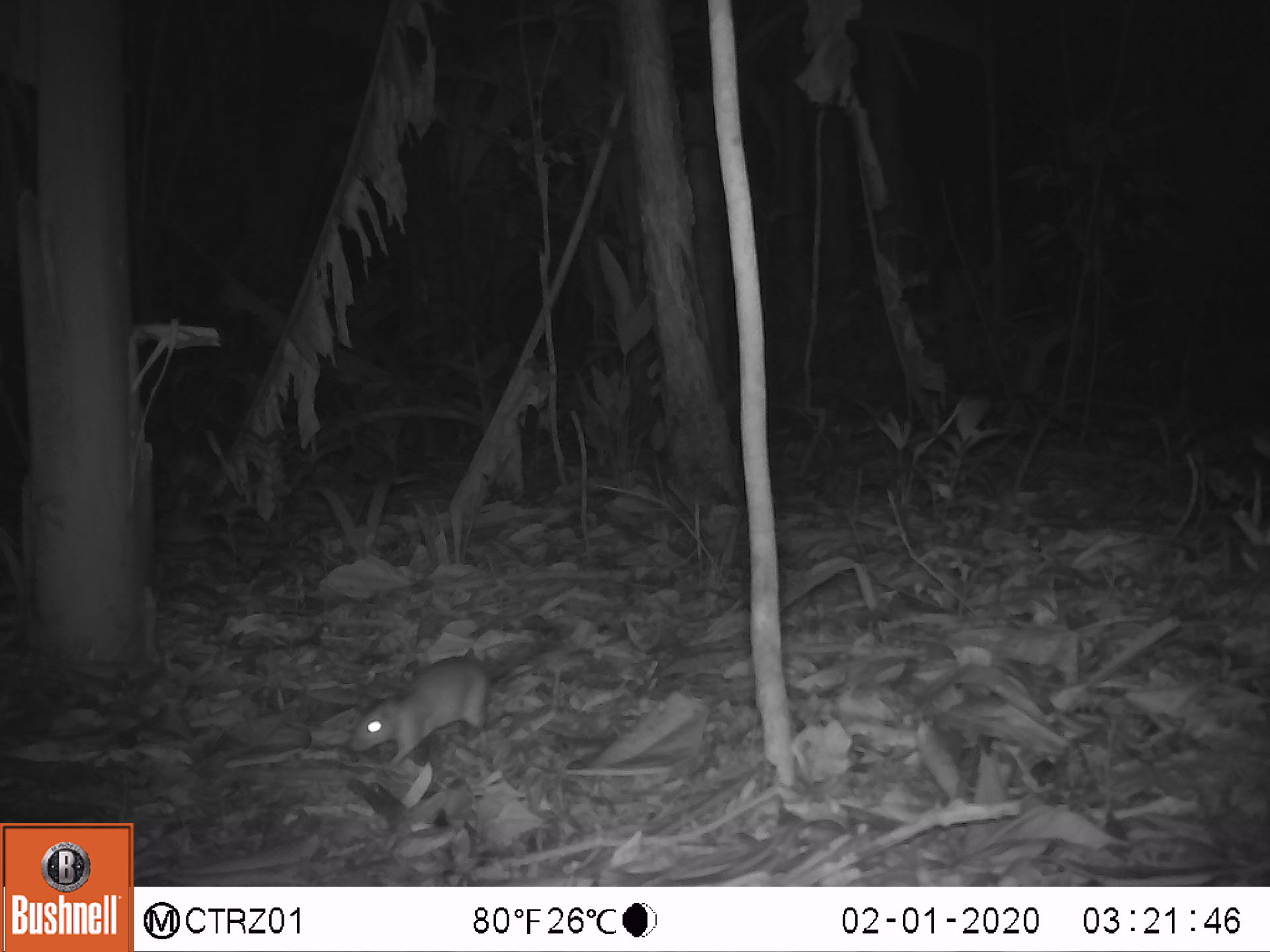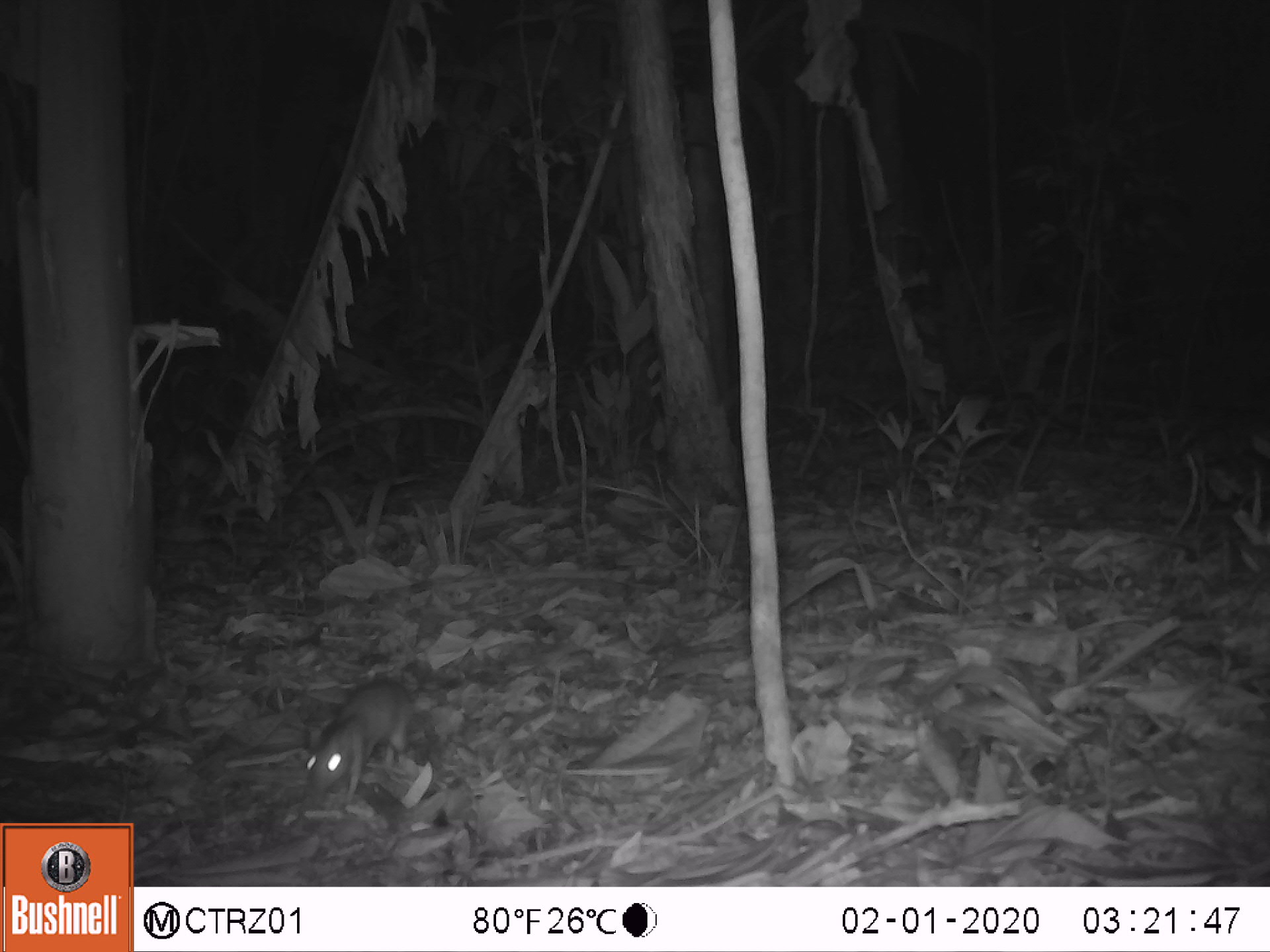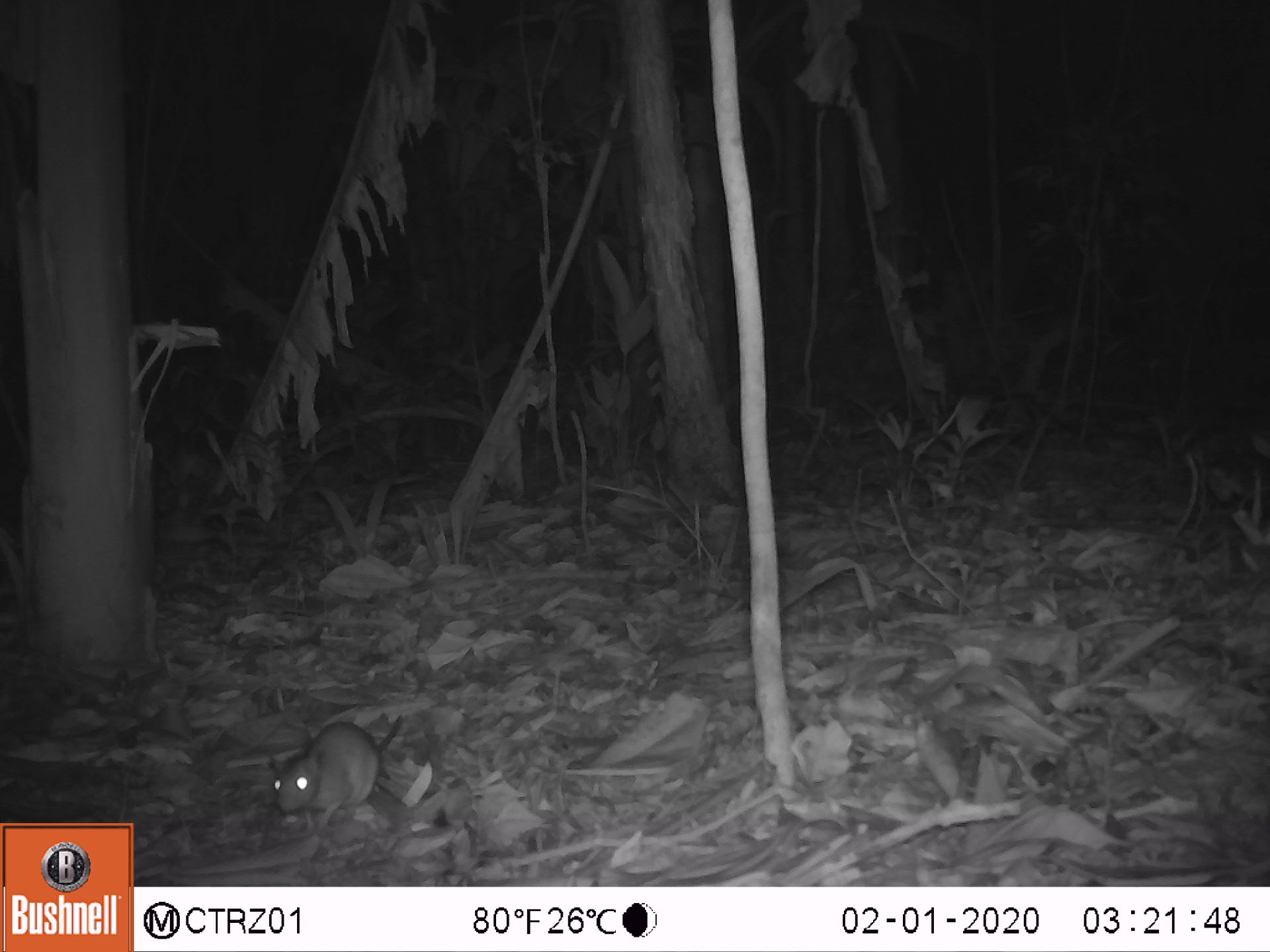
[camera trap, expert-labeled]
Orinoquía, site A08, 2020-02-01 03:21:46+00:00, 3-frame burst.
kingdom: Animalia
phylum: Chordata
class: Mammalia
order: Rodentia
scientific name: Rodentia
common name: rodent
Rodent (Rodentia).